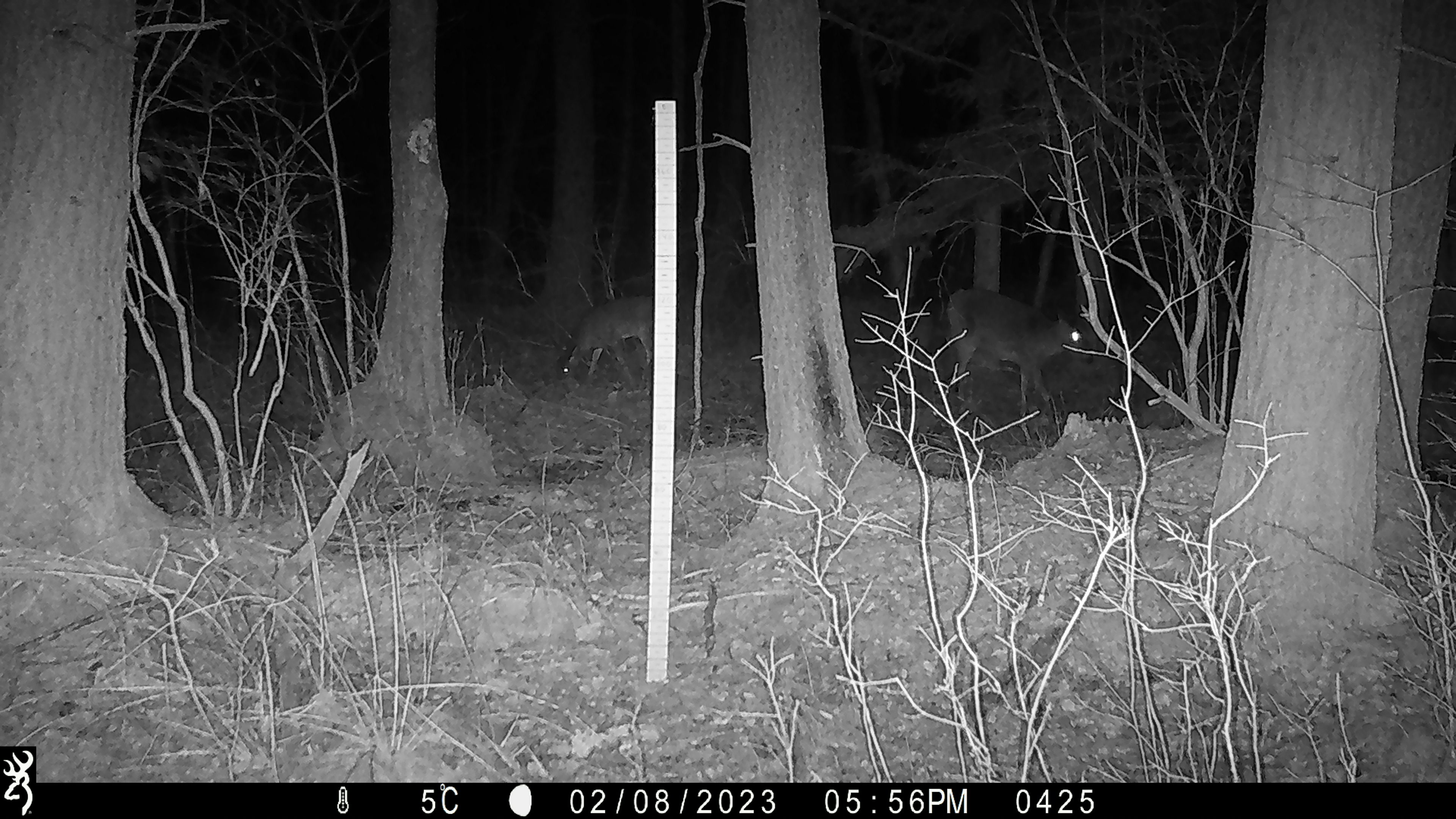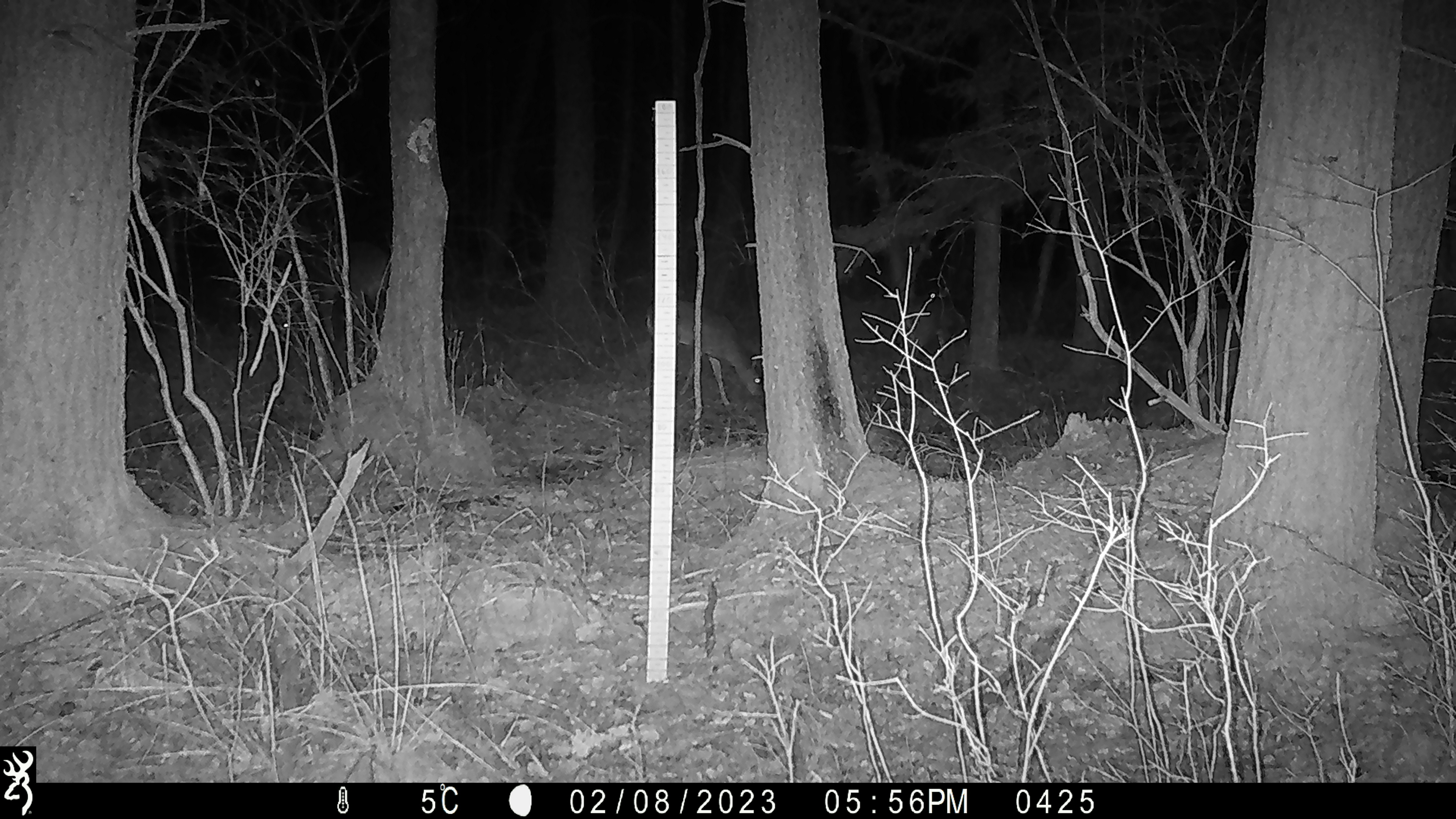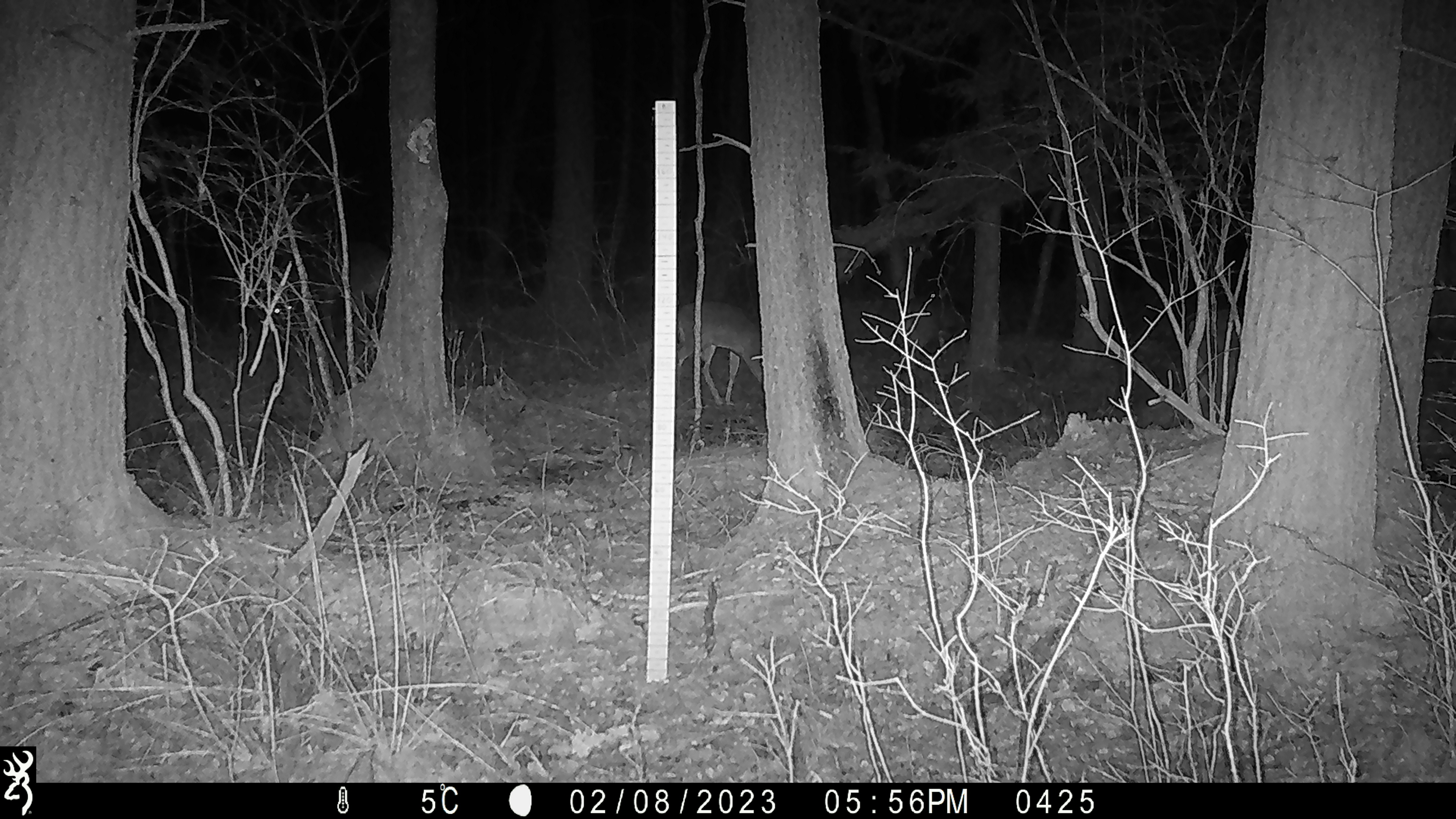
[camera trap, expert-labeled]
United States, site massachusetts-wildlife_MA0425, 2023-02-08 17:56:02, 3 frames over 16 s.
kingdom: Animalia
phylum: Chordata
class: Mammalia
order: Artiodactyla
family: Cervidae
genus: Odocoileus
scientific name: Odocoileus virginianus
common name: white-tailed deer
White-tailed deer (Odocoileus virginianus).